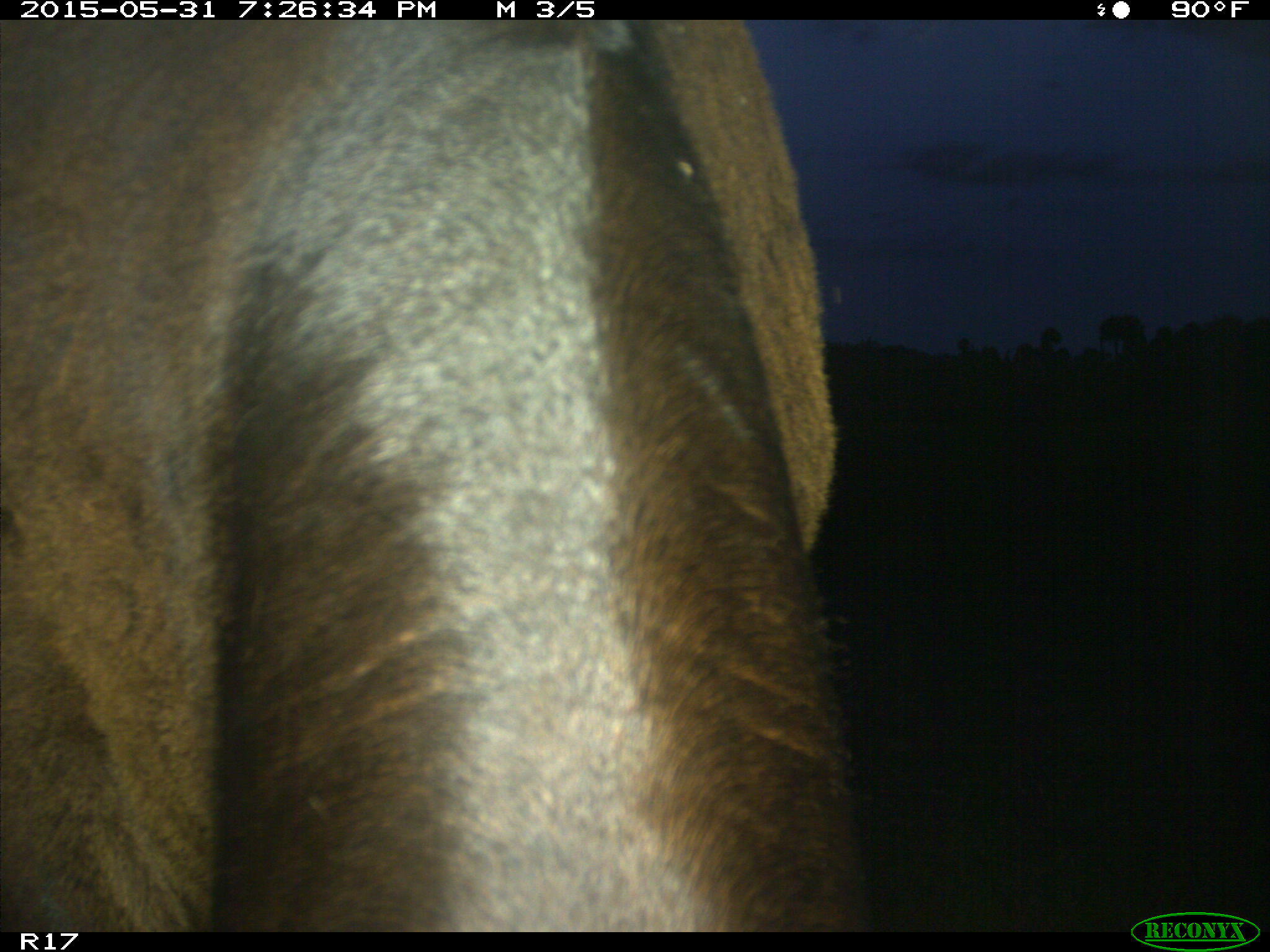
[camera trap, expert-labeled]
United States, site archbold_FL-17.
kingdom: Animalia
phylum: Chordata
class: Mammalia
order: Artiodactyla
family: Bovidae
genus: Bos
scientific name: Bos taurus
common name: domestic cow